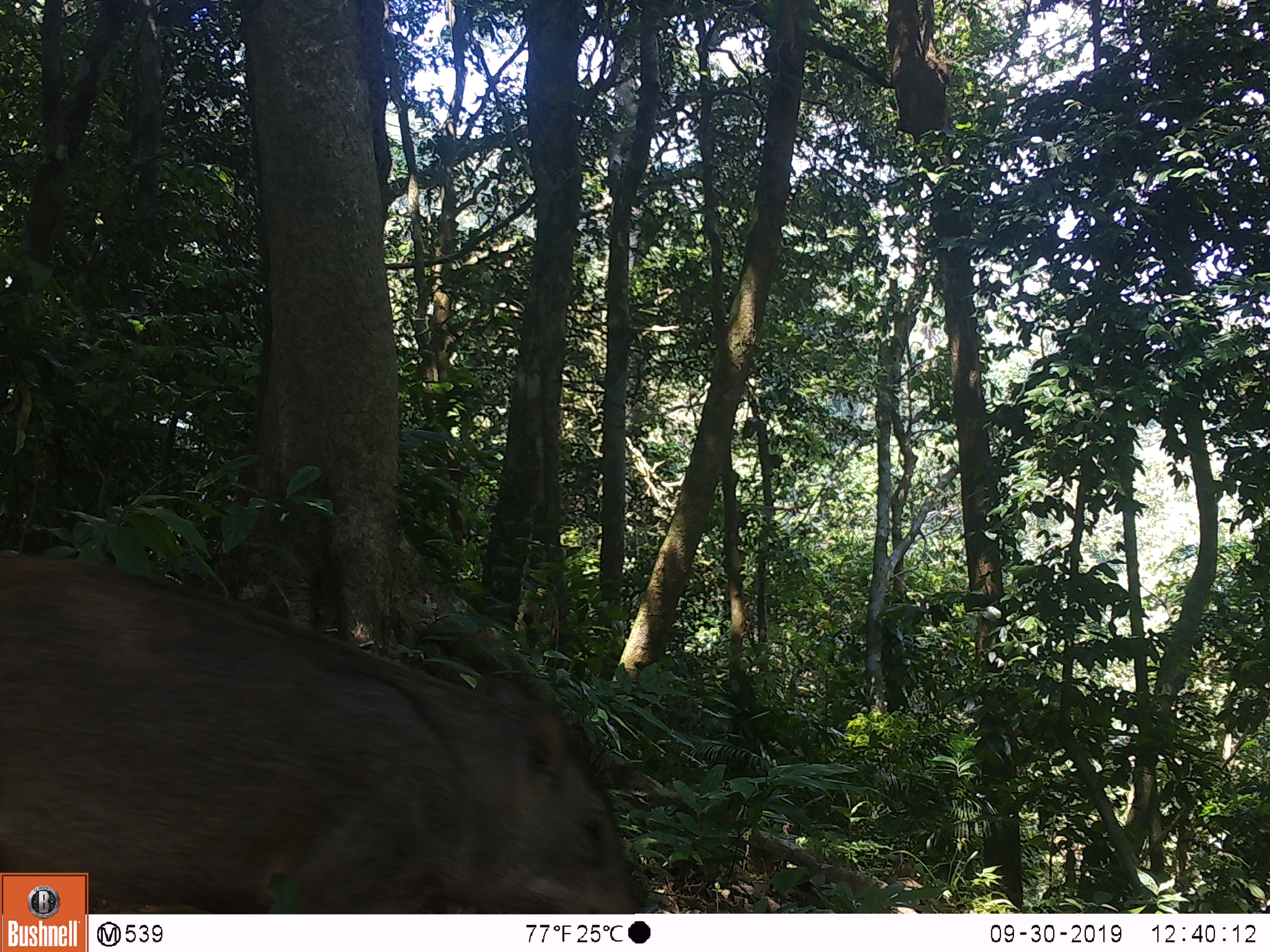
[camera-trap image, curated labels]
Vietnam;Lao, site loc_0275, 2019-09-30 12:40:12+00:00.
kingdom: Animalia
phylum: Chordata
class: Mammalia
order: Artiodactyla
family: Suidae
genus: Sus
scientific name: Sus scrofa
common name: eurasian wild pig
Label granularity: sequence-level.